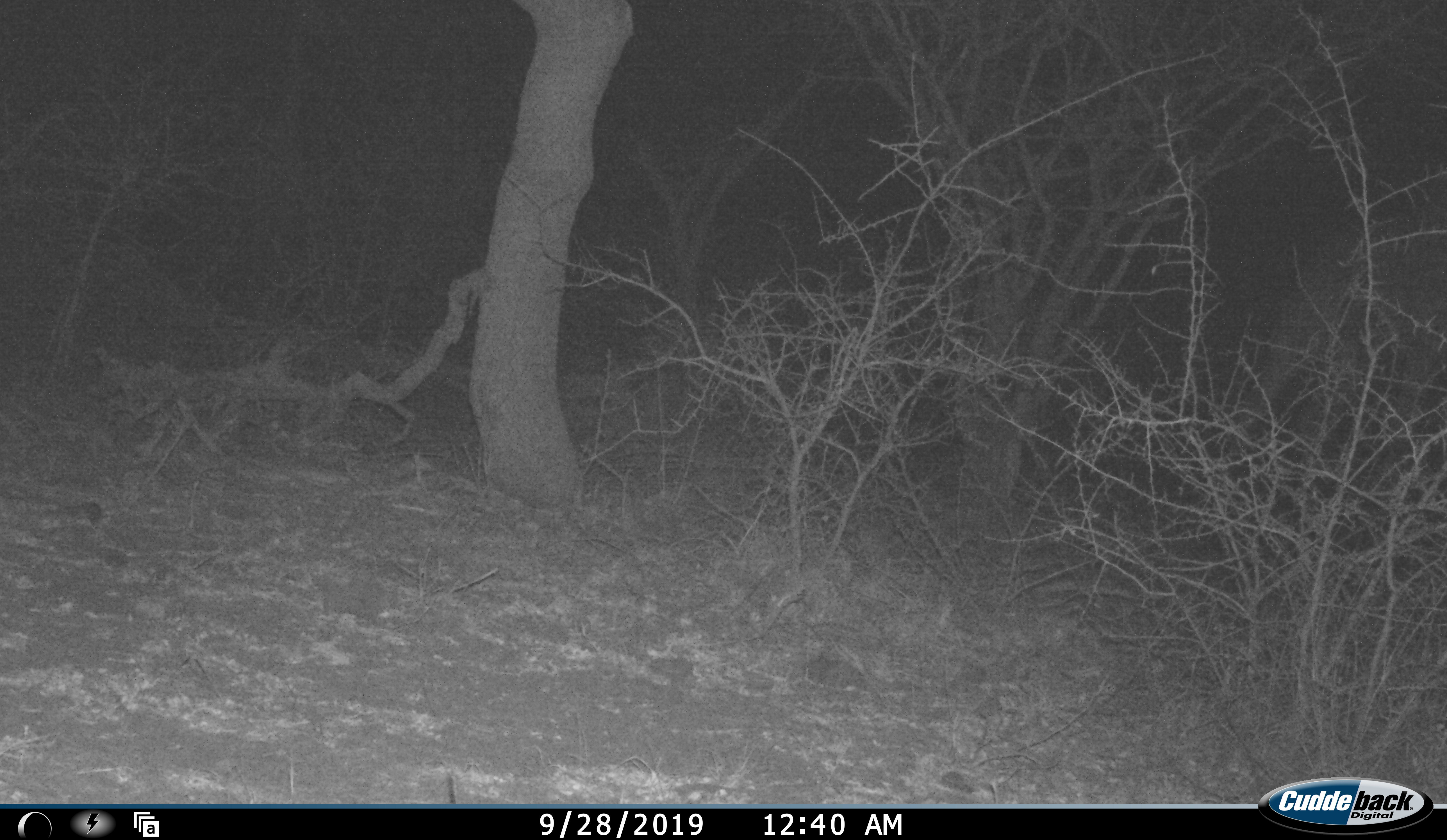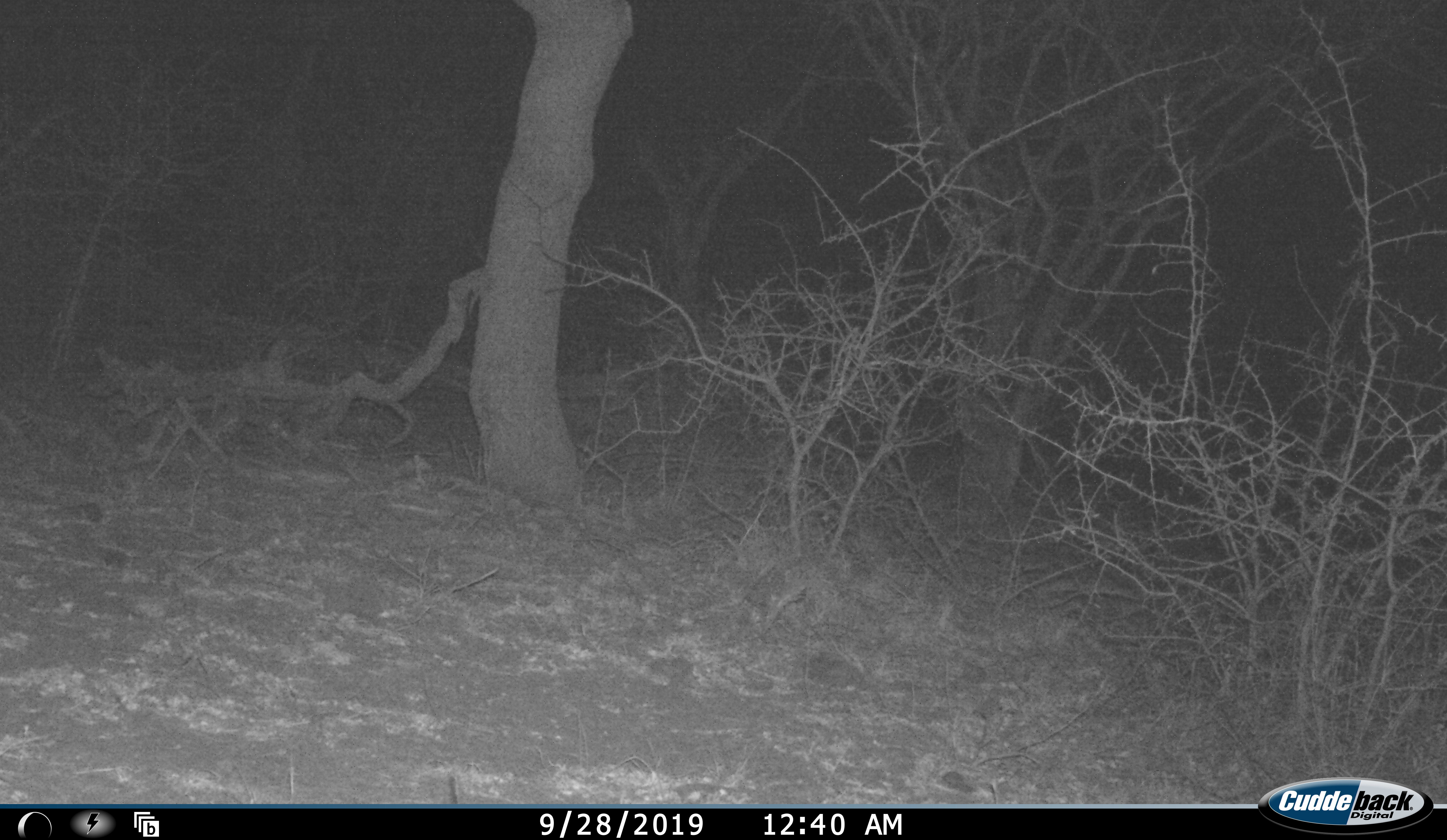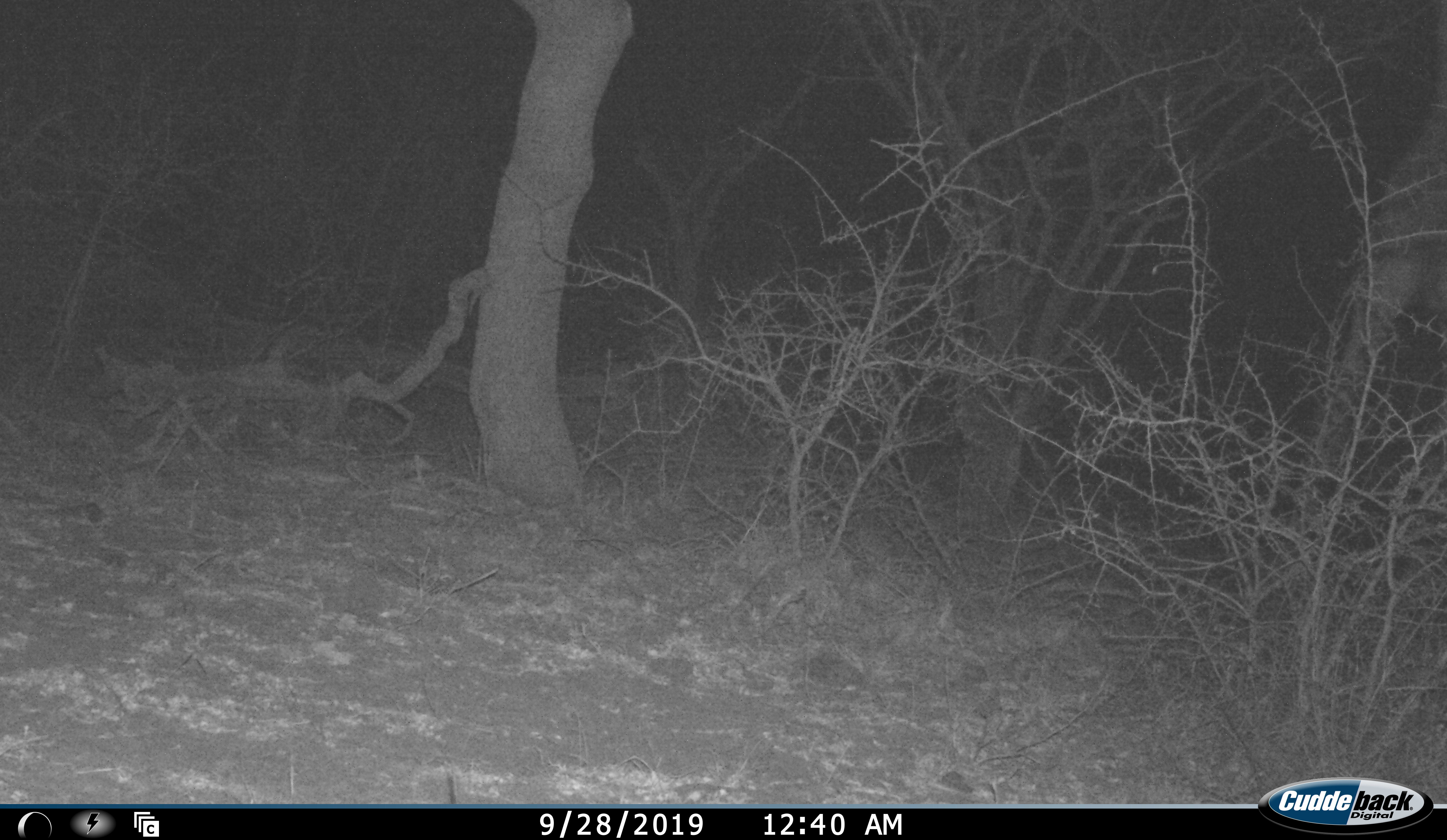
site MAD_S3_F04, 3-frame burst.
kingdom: Animalia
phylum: Chordata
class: Mammalia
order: Proboscidea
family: Elephantidae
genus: Loxodonta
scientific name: Loxodonta africana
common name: african bush elephant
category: elephant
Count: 1.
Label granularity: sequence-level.